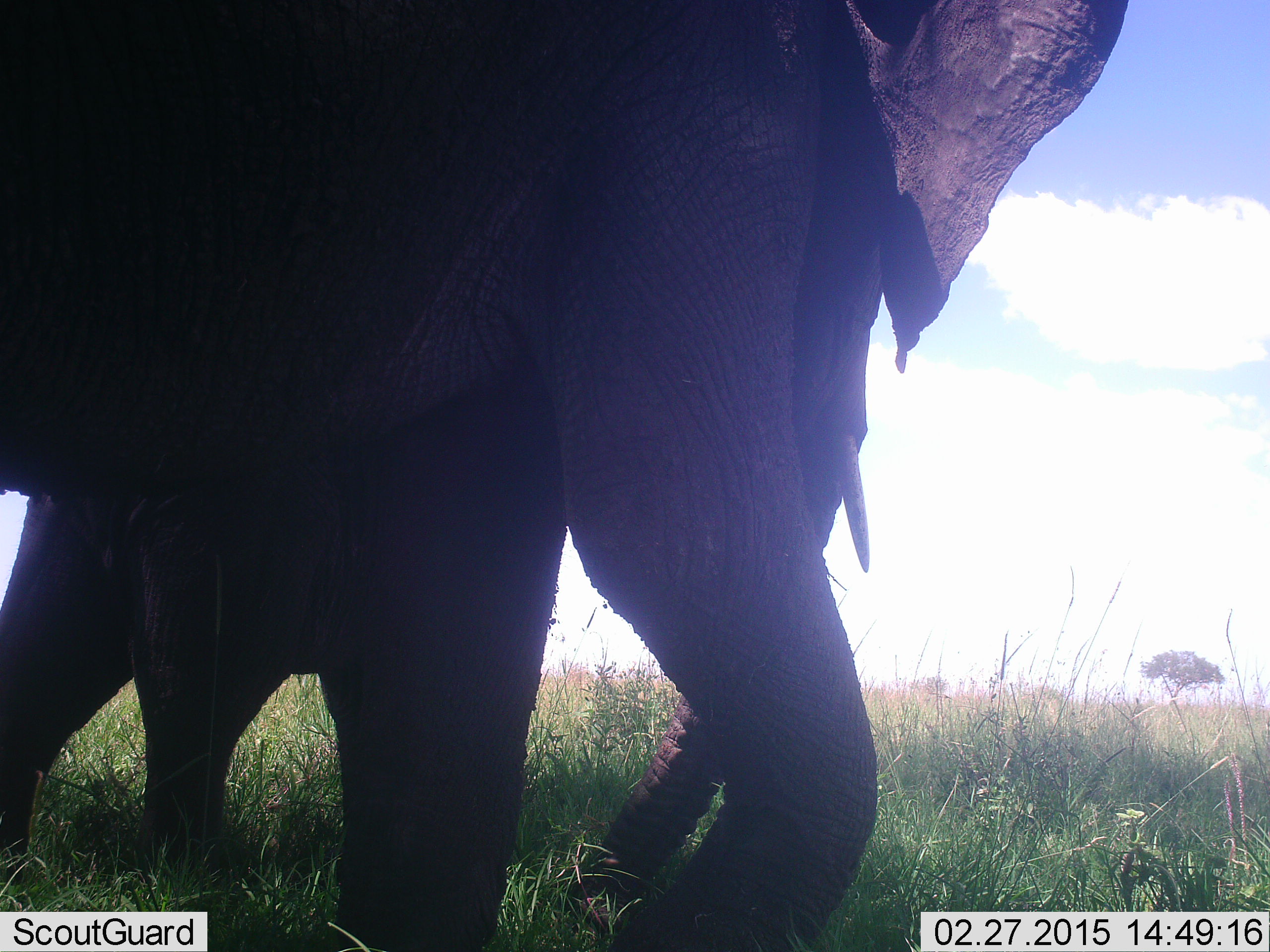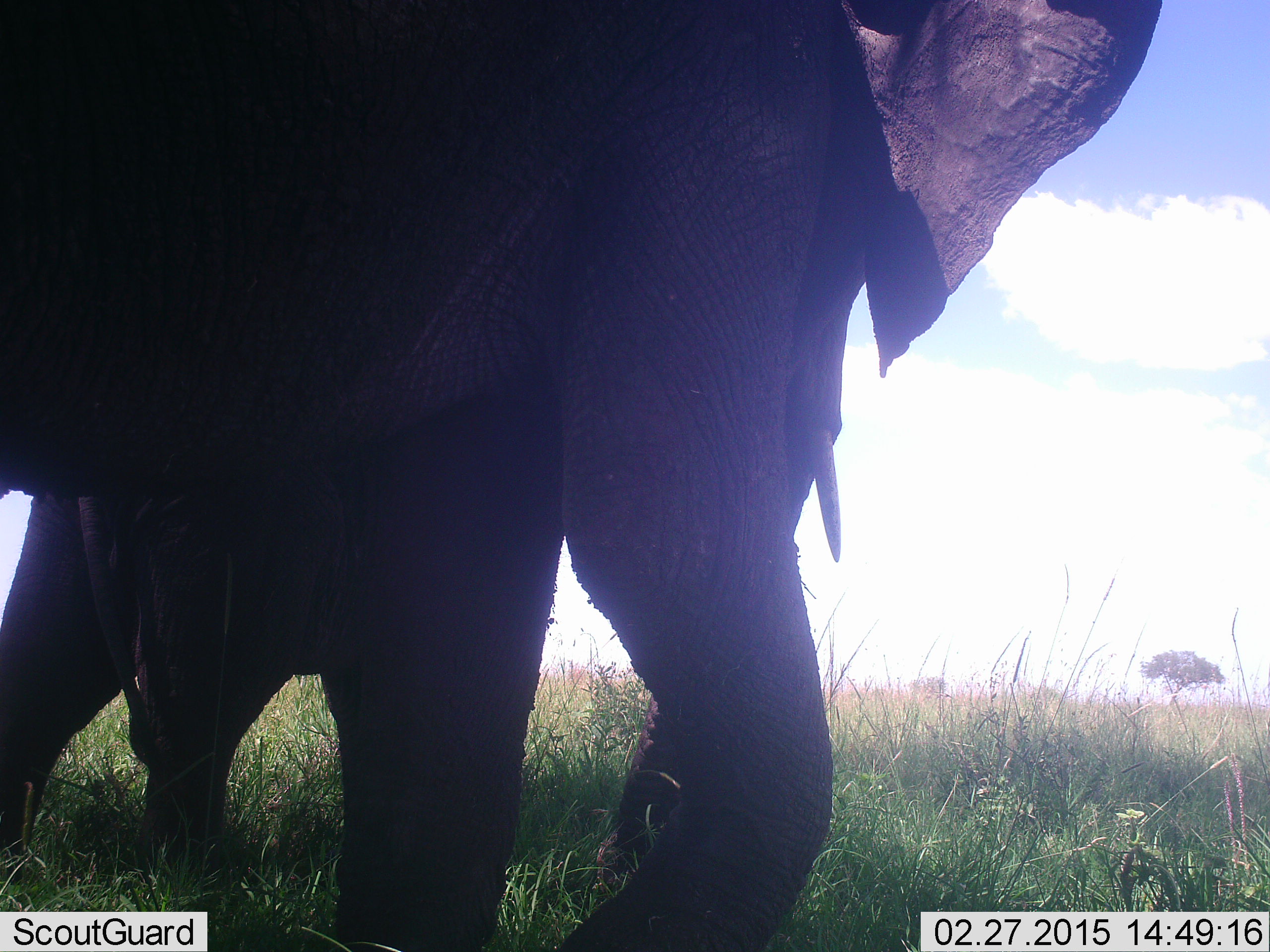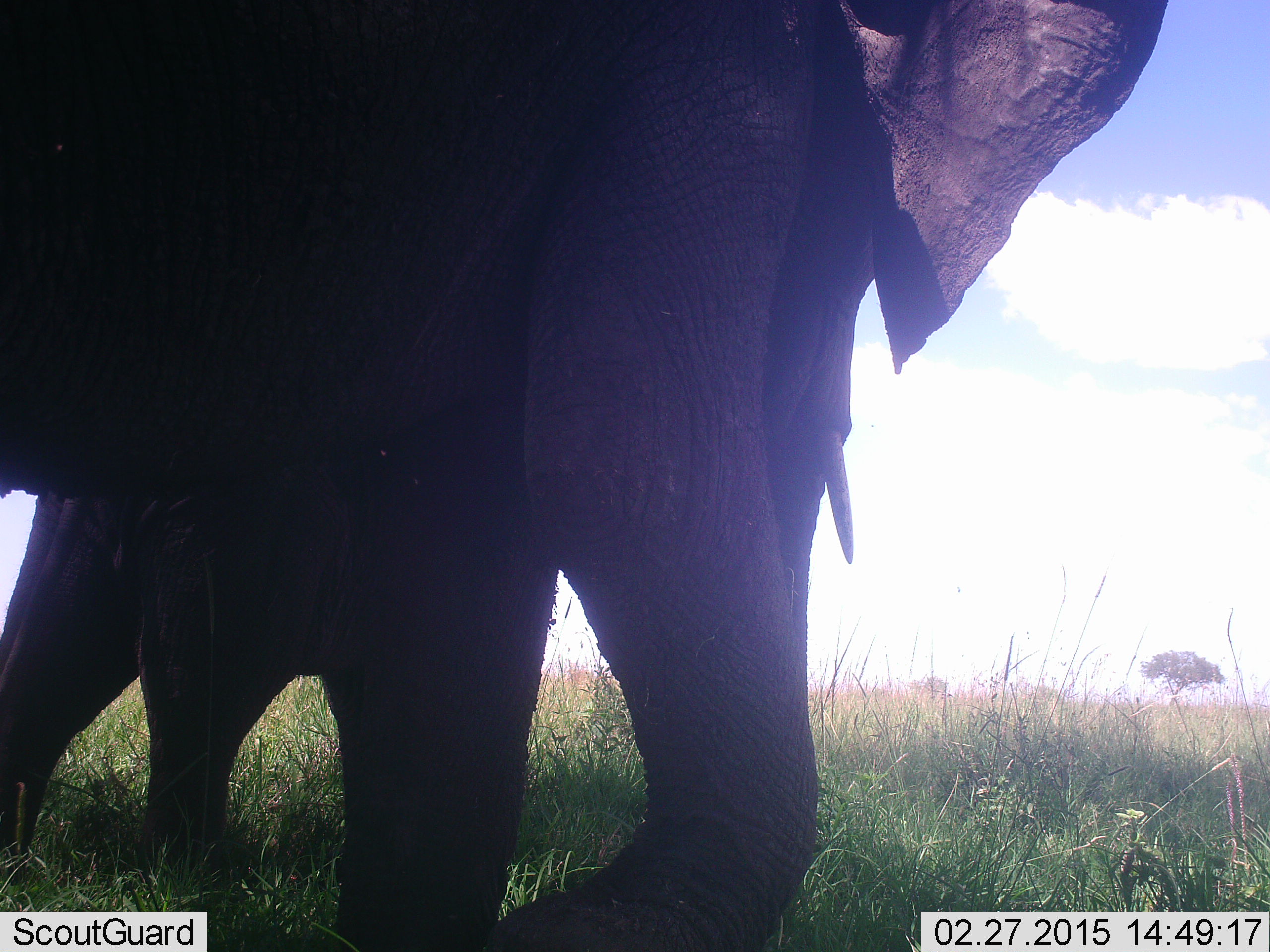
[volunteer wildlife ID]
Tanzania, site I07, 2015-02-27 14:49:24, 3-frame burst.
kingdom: Animalia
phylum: Chordata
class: Mammalia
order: Proboscidea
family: Elephantidae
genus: Loxodonta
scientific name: Loxodonta africana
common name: african bush elephant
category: elephant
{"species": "elephant (african bush elephant) (Loxodonta africana)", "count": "2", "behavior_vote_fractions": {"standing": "50%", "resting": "0%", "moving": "30%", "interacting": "0%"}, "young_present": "10%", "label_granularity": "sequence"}